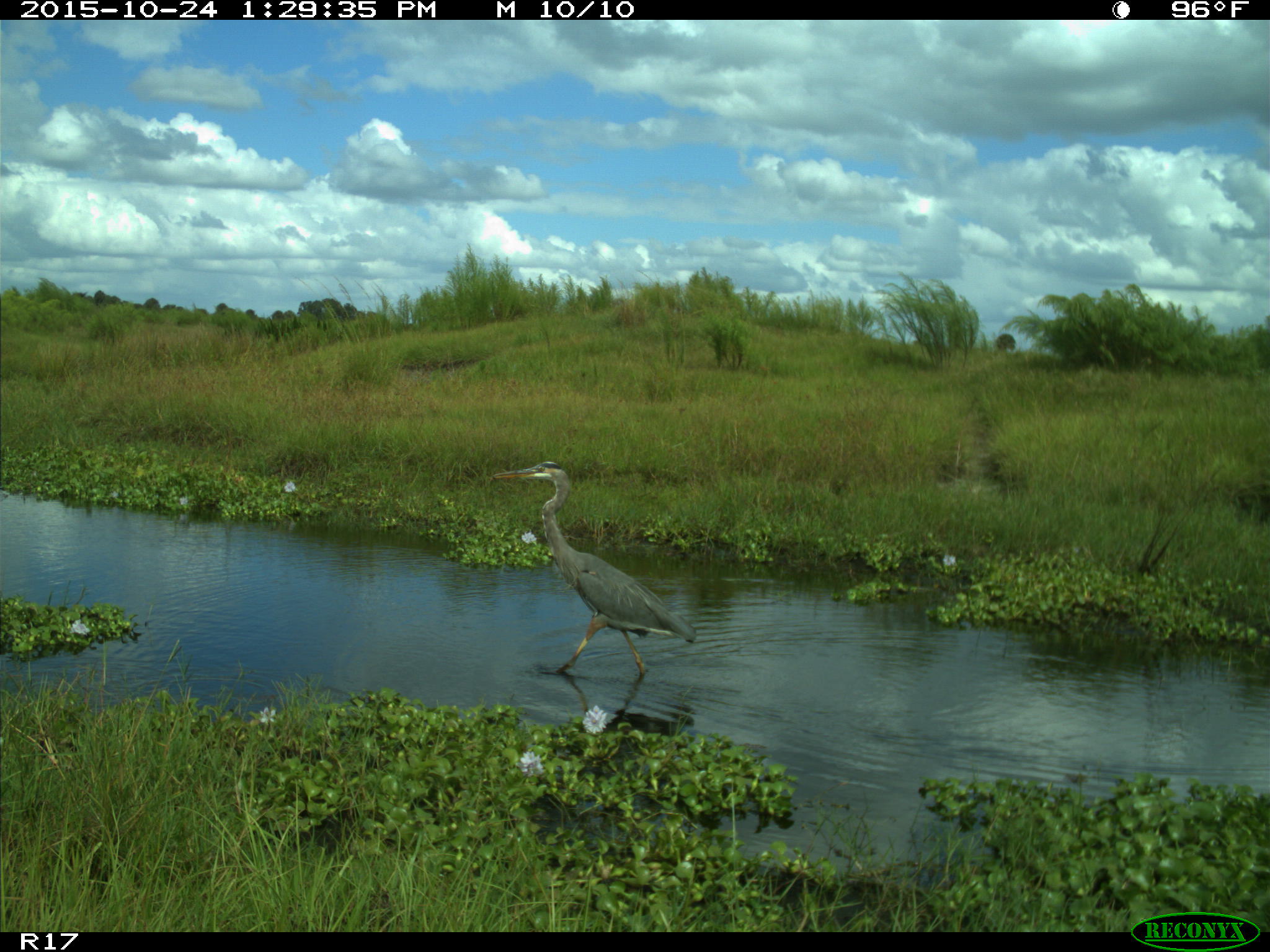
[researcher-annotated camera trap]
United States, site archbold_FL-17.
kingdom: Animalia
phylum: Chordata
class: Aves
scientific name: Aves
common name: birds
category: unidentified bird